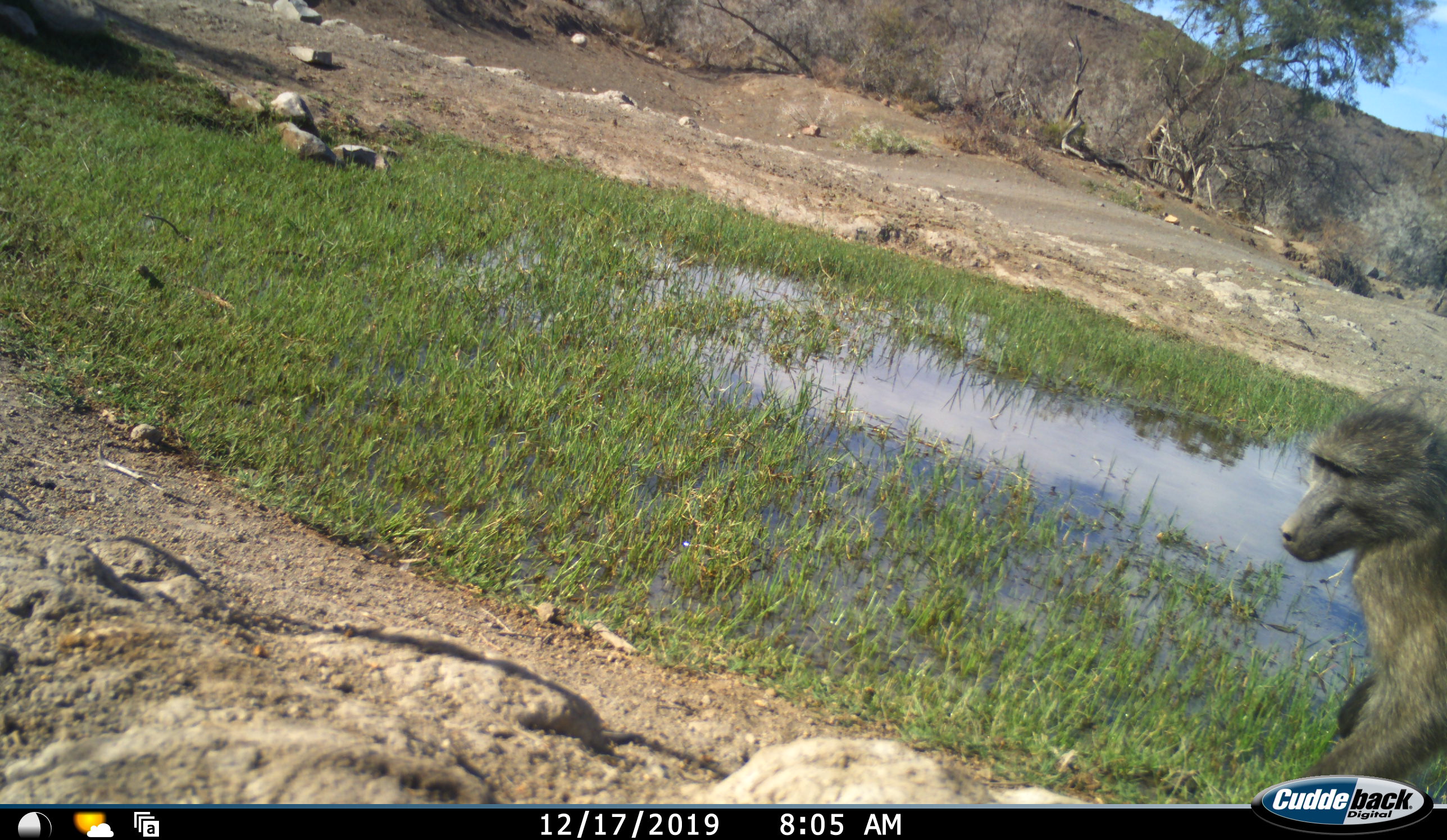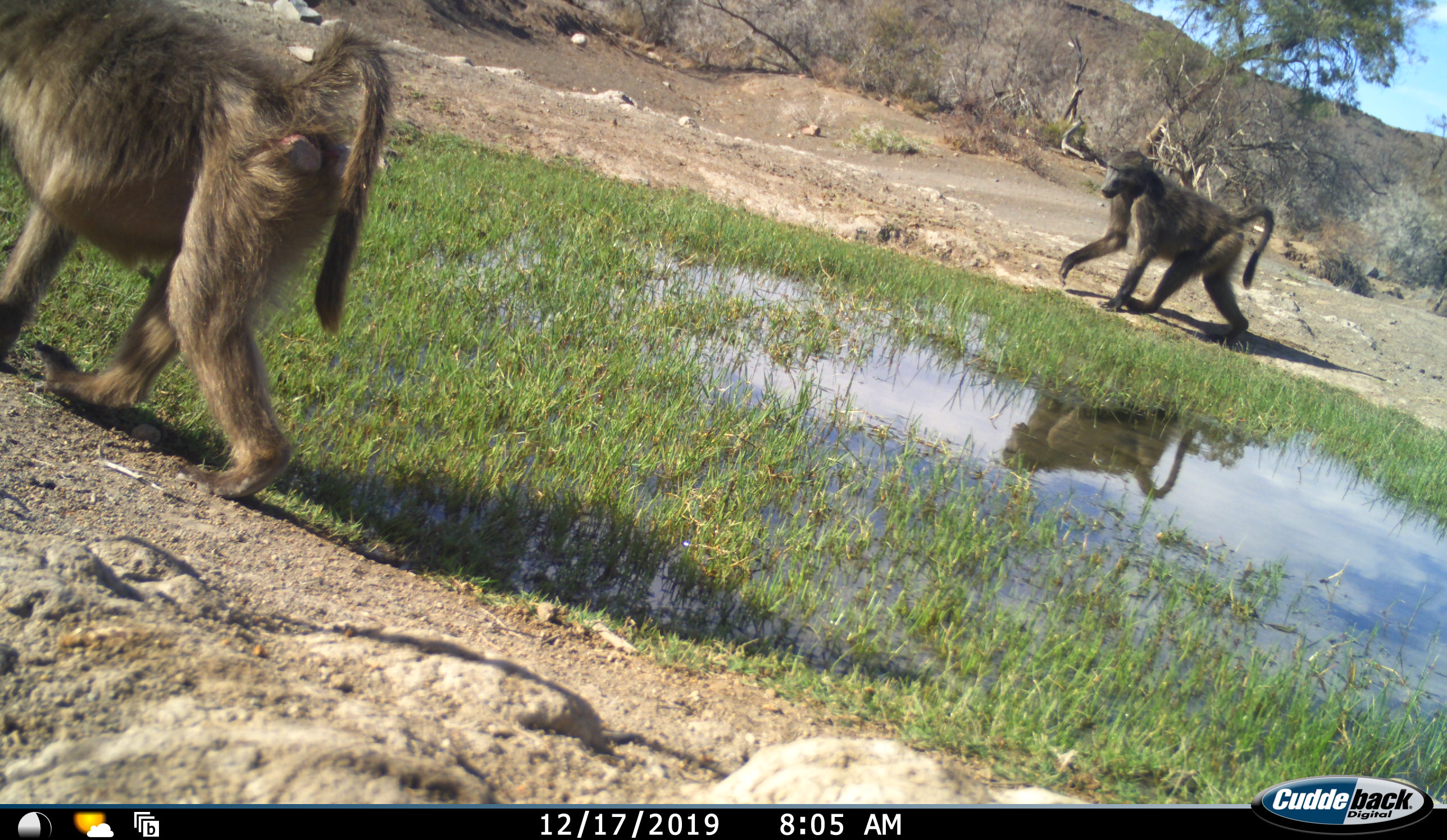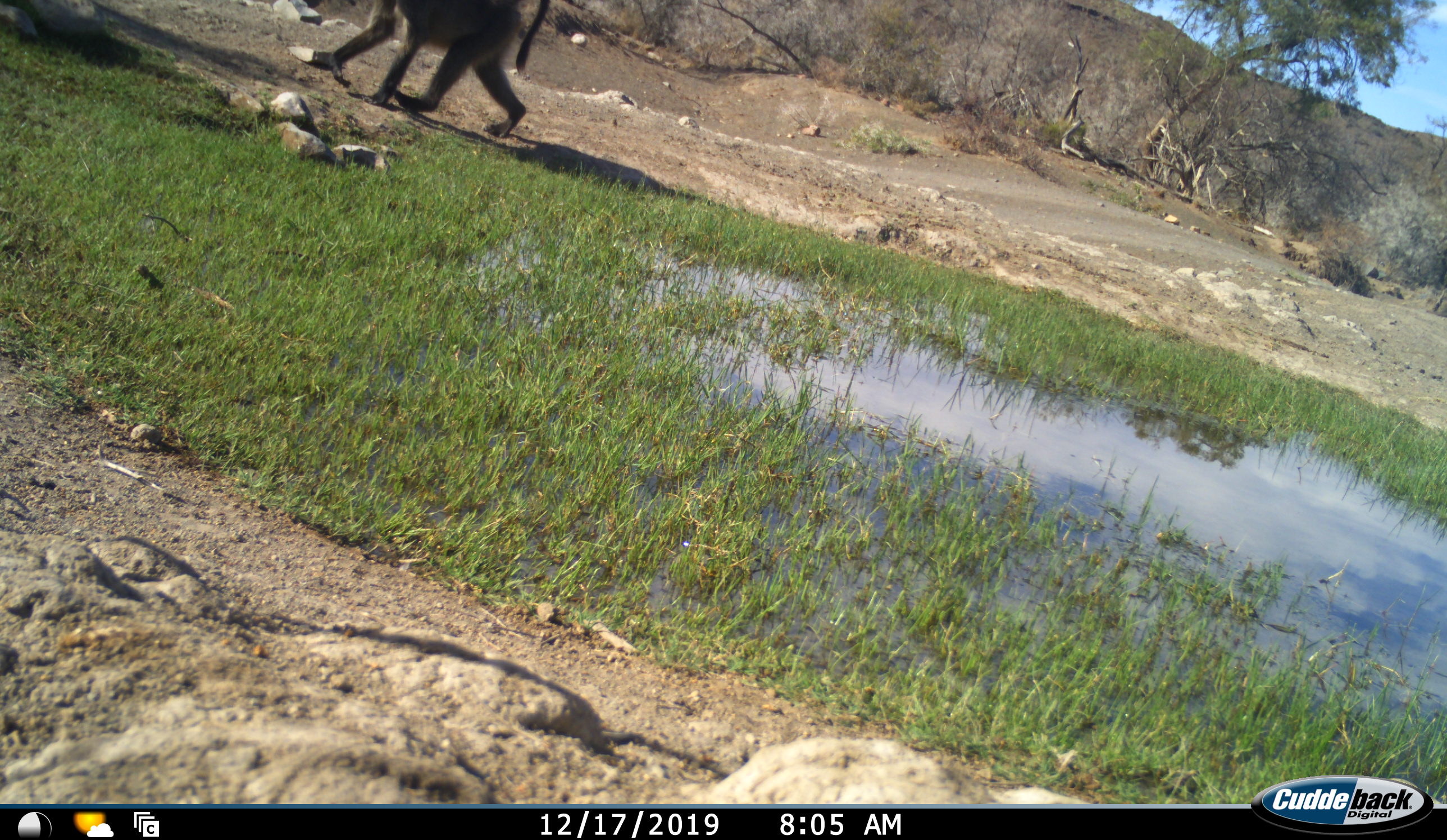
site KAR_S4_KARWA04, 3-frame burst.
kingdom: Animalia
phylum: Chordata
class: Mammalia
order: Primates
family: Cercopithecidae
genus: Papio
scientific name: Papio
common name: baboon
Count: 2.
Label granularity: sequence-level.